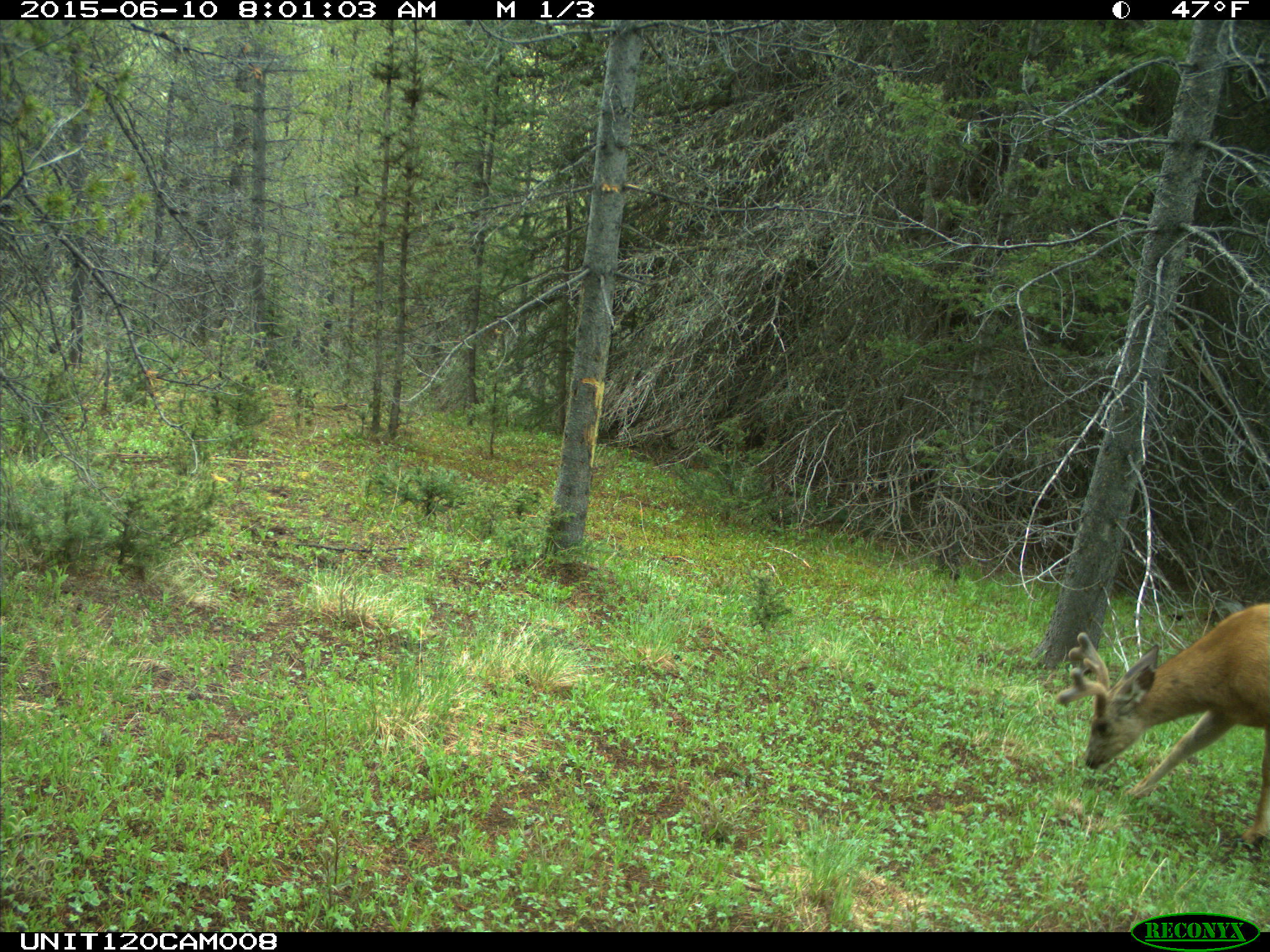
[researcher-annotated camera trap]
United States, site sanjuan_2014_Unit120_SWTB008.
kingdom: Animalia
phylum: Chordata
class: Mammalia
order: Artiodactyla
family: Cervidae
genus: Odocoileus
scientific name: Odocoileus hemionus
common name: mule deer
Odocoileus hemionus (mule deer).